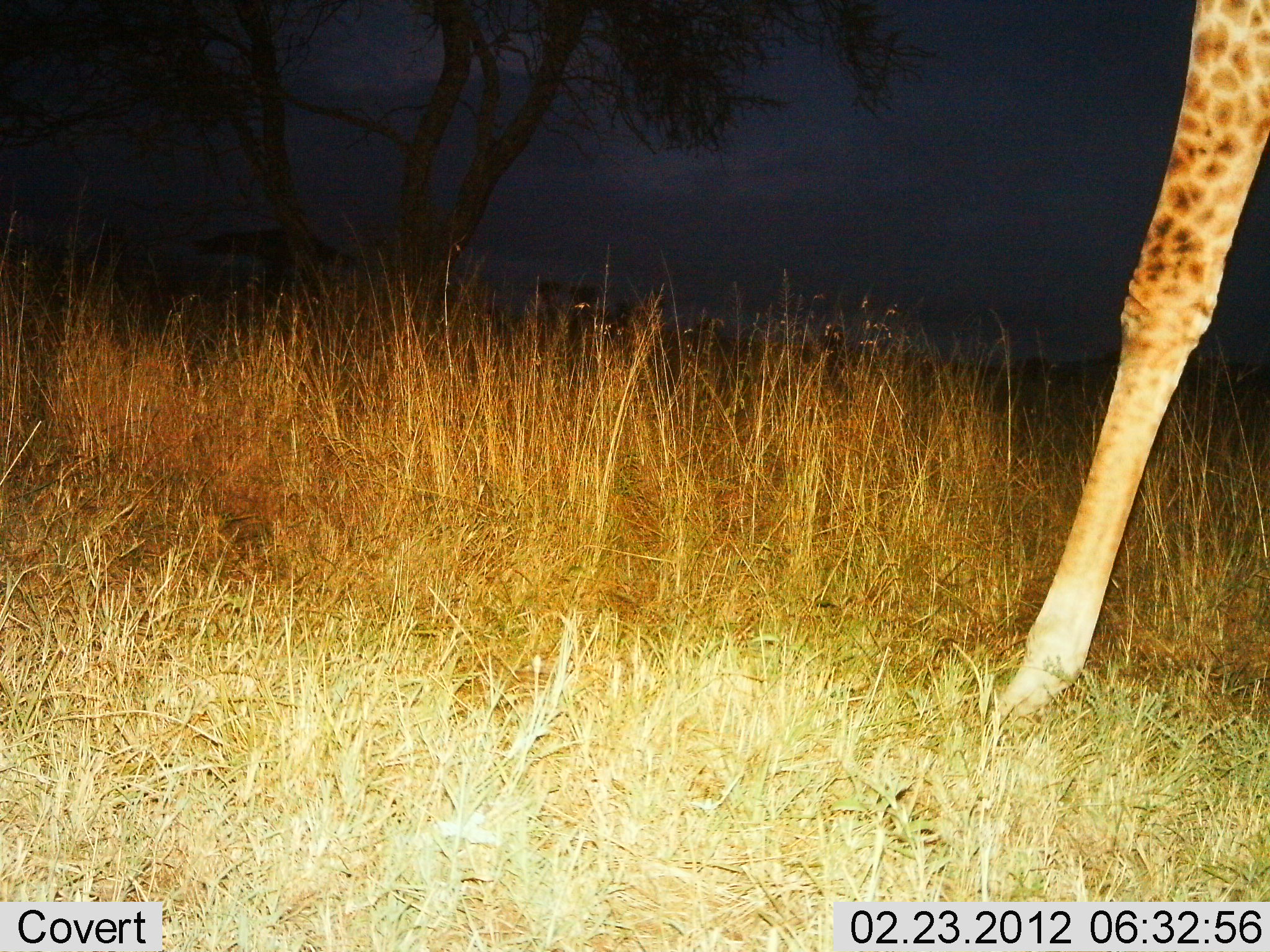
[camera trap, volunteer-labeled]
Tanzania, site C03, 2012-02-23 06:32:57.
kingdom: Animalia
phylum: Chordata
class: Mammalia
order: Artiodactyla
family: Giraffidae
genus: Giraffa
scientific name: Giraffa camelopardalis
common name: giraffe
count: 1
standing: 74%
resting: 0%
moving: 26%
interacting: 0%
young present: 0%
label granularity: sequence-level